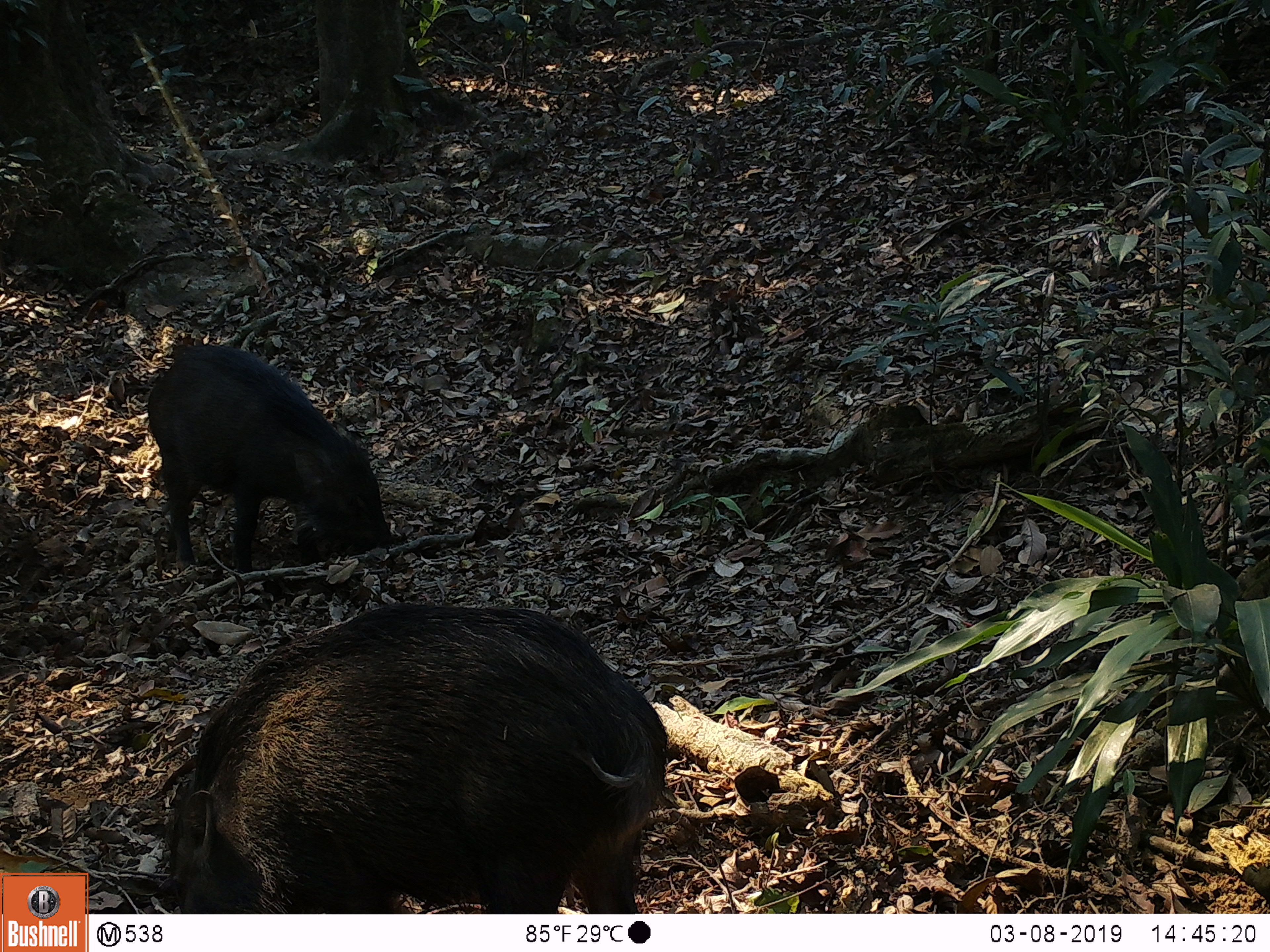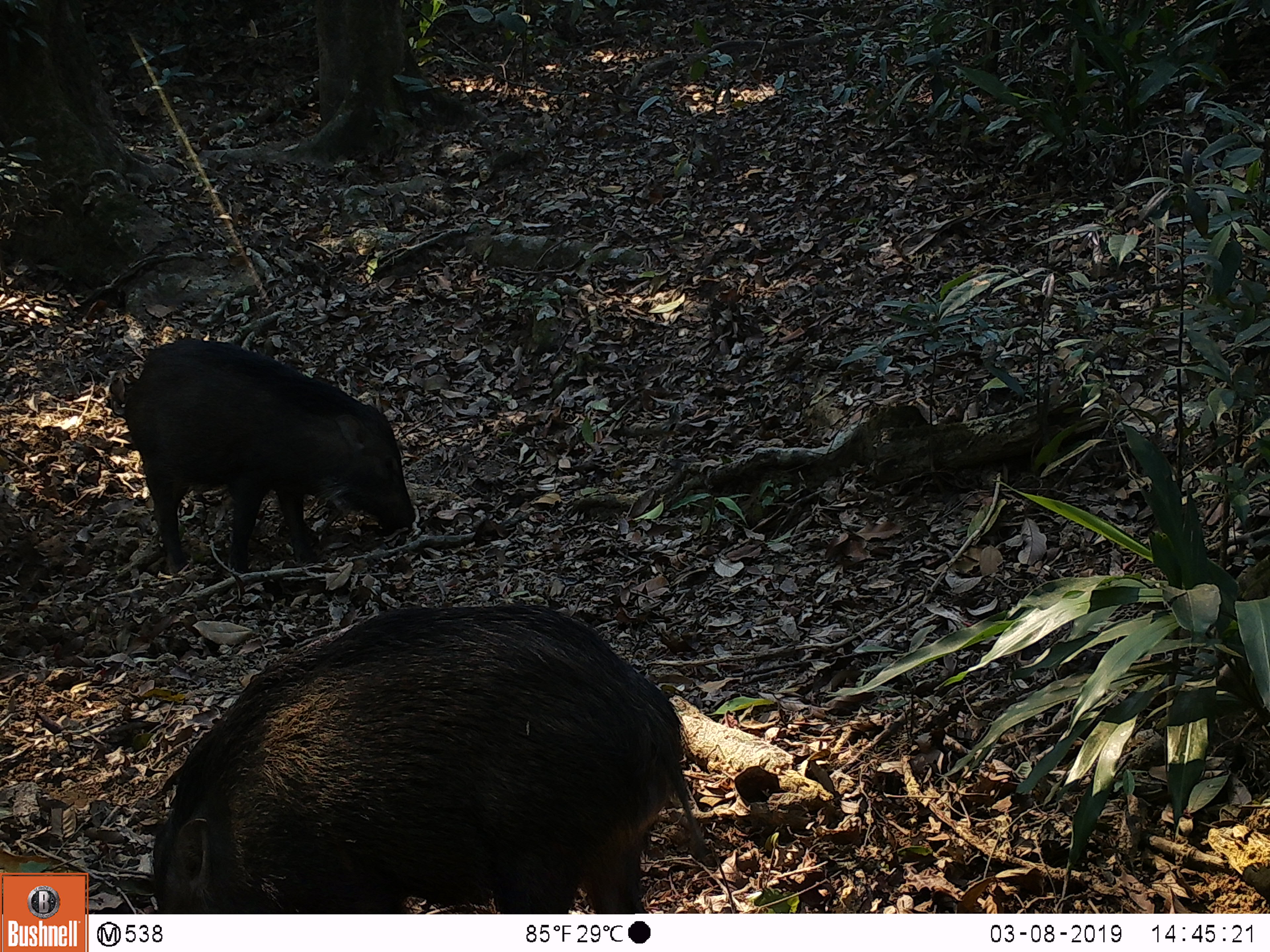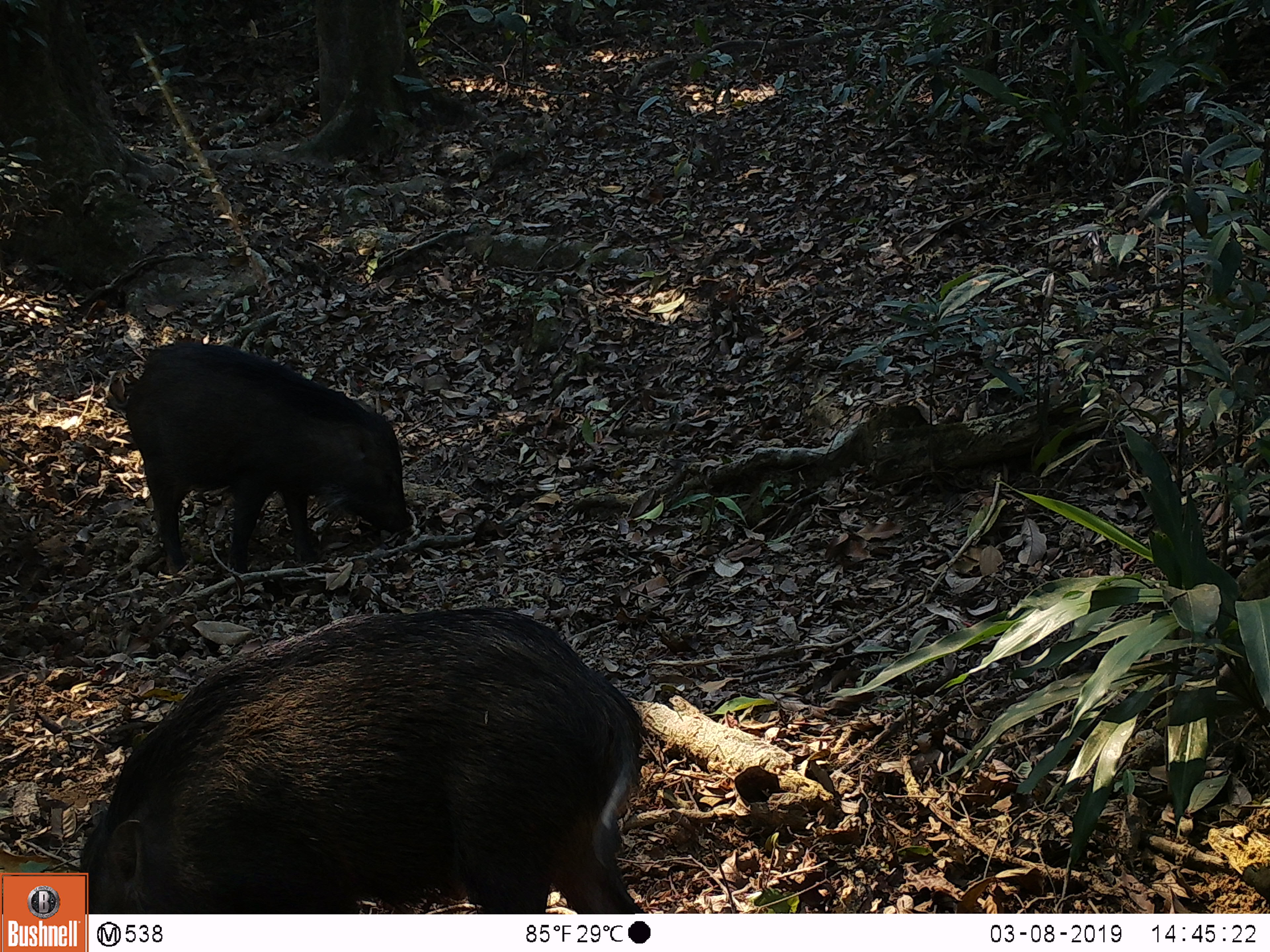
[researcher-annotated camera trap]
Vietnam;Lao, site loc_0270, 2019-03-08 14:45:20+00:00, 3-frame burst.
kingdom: Animalia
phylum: Chordata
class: Mammalia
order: Artiodactyla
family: Suidae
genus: Sus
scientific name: Sus scrofa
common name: eurasian wild pig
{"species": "eurasian wild pig (Sus scrofa)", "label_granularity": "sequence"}